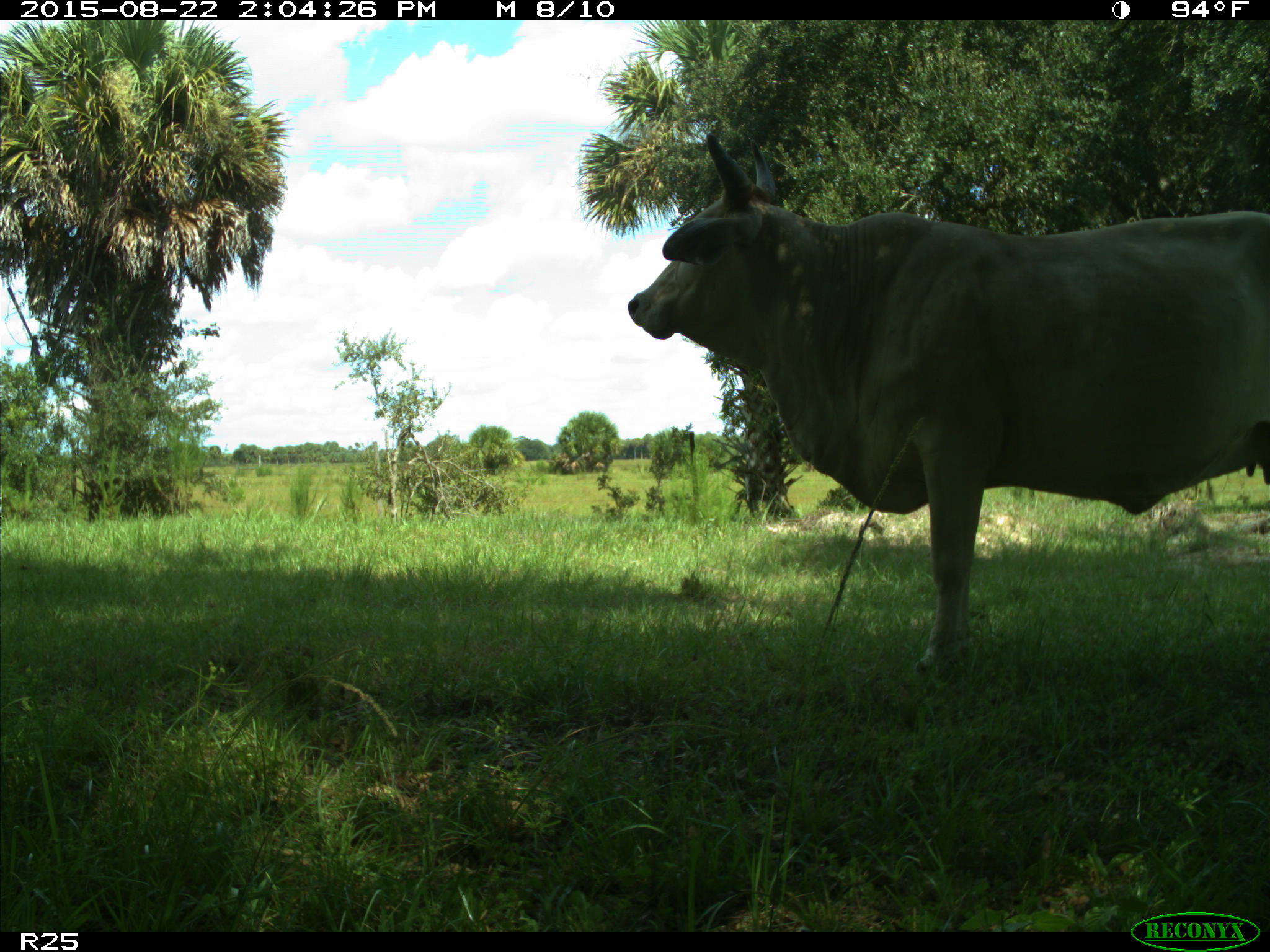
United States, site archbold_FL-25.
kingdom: Animalia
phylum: Chordata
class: Mammalia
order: Artiodactyla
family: Bovidae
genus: Bos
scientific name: Bos taurus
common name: domestic cow